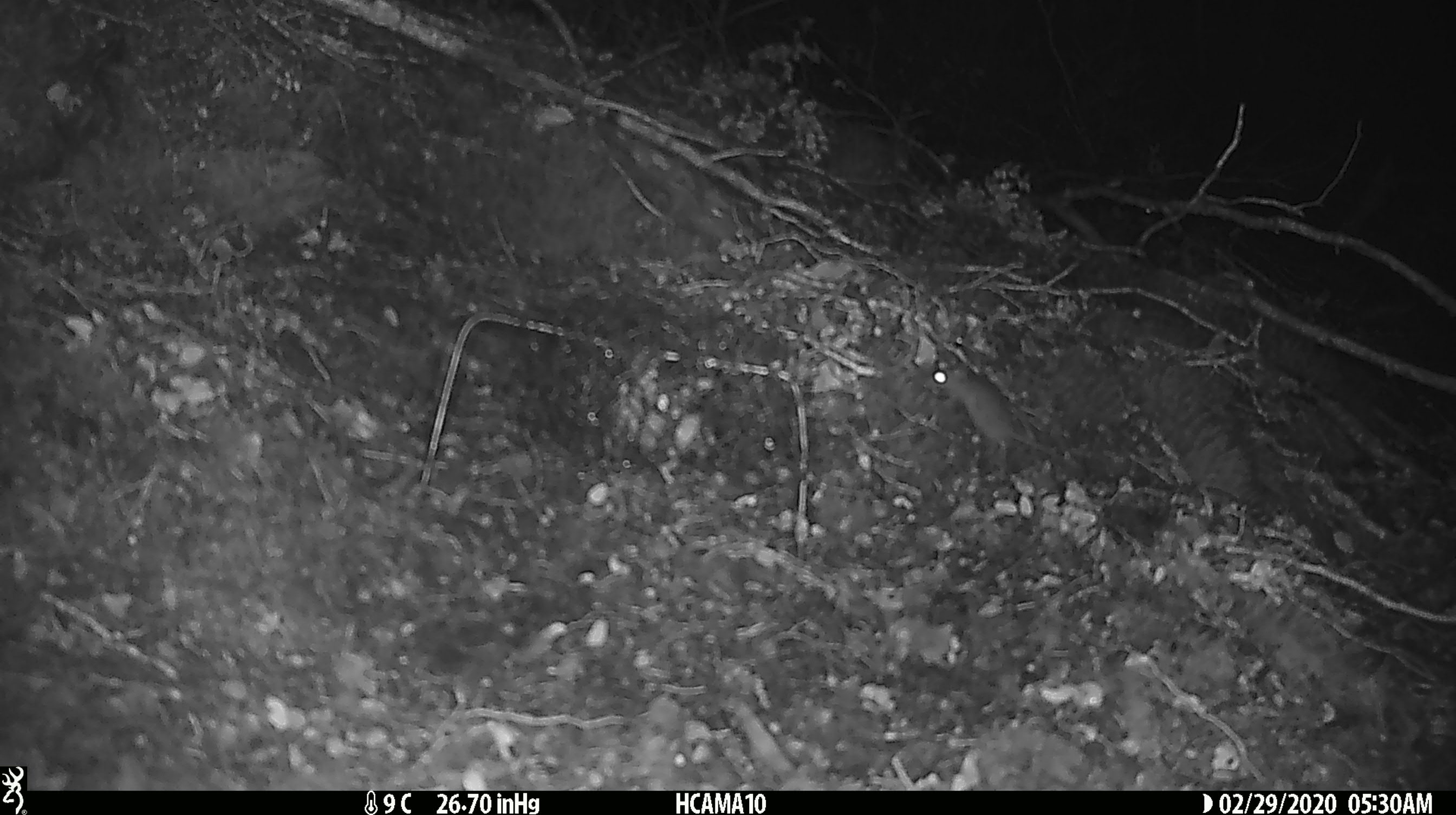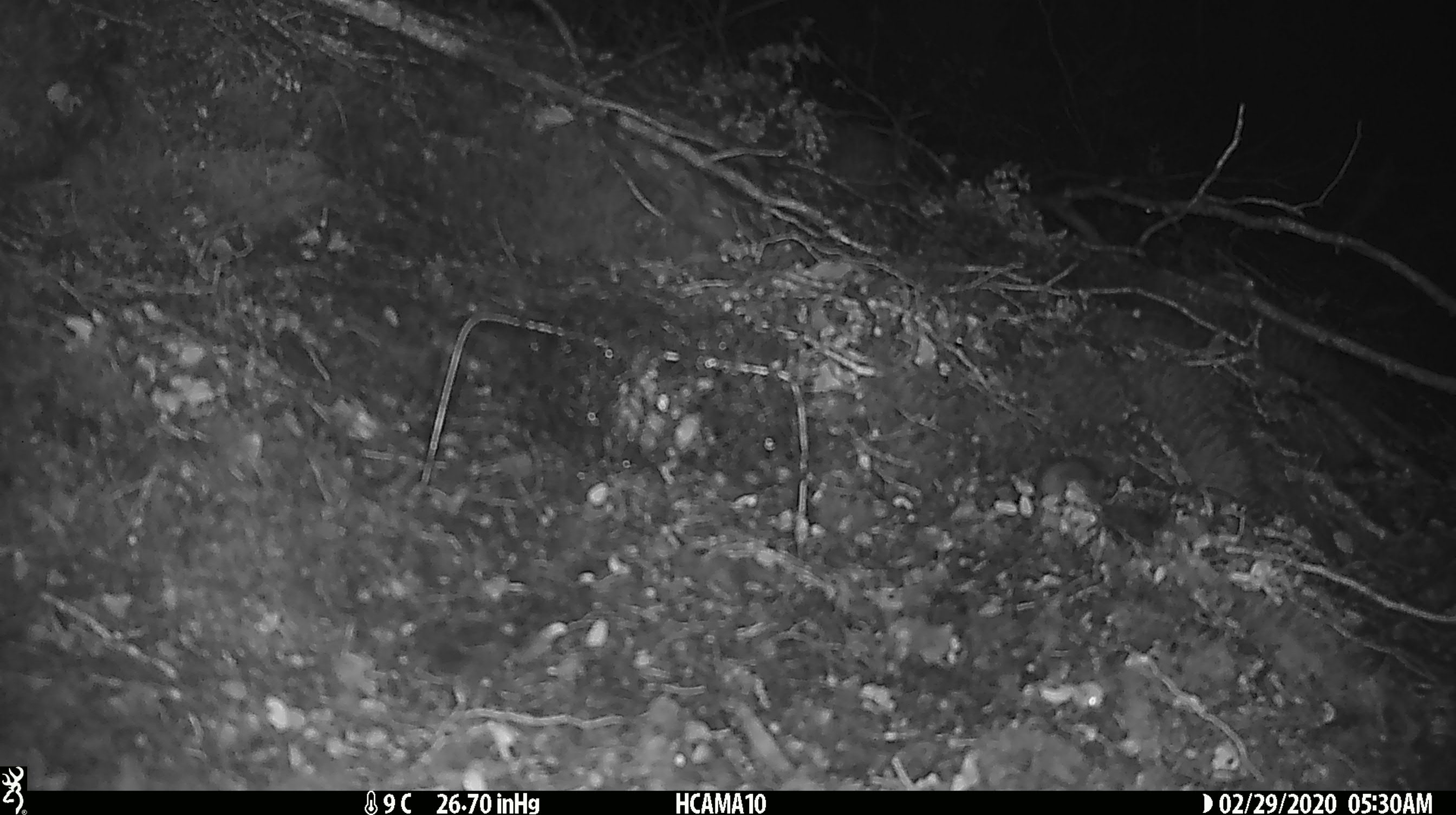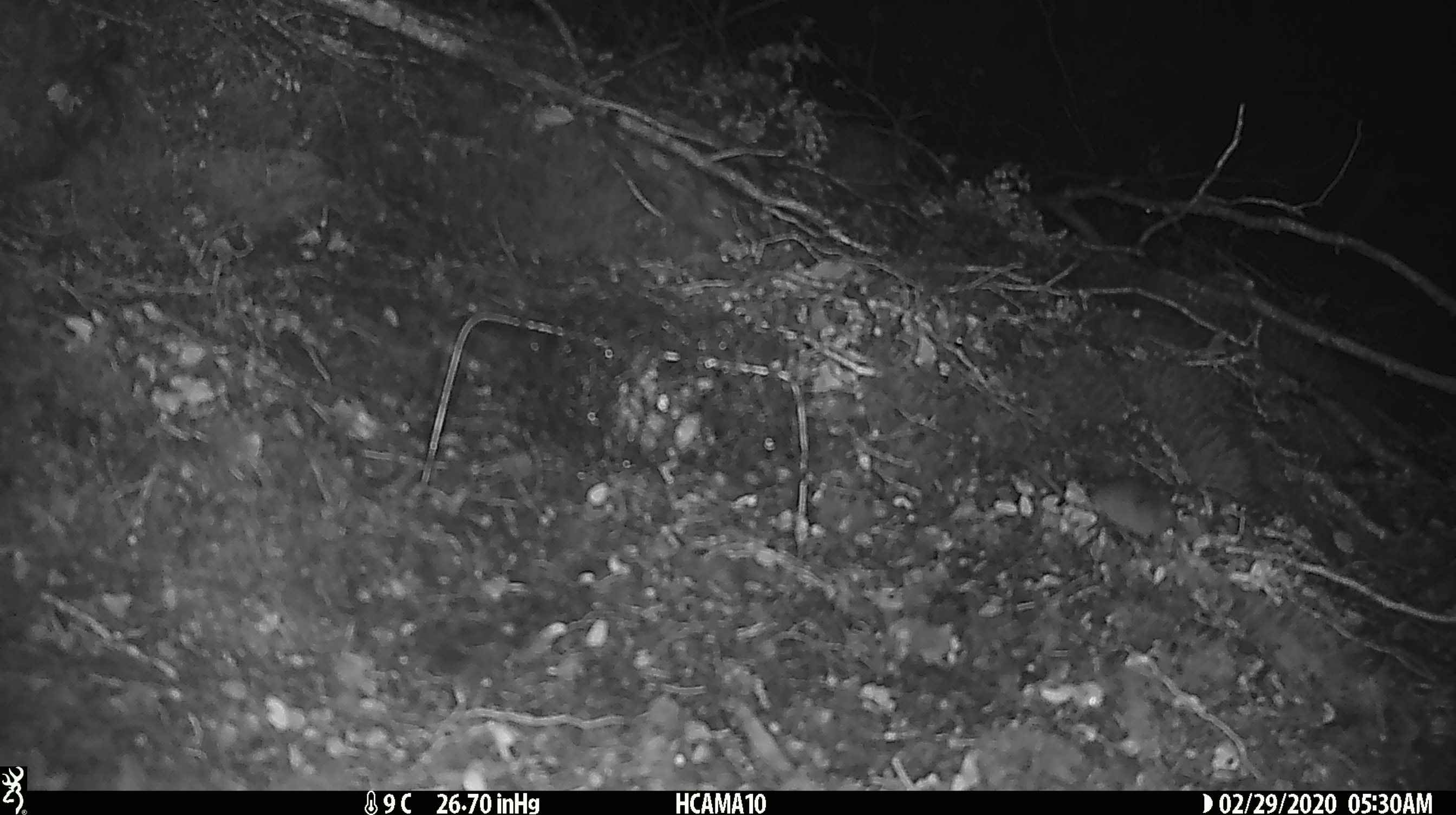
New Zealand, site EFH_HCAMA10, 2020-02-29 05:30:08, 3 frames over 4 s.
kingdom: Animalia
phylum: Chordata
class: Mammalia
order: Rodentia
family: Muridae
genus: Mus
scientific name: Mus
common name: mouse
Mouse (Mus).